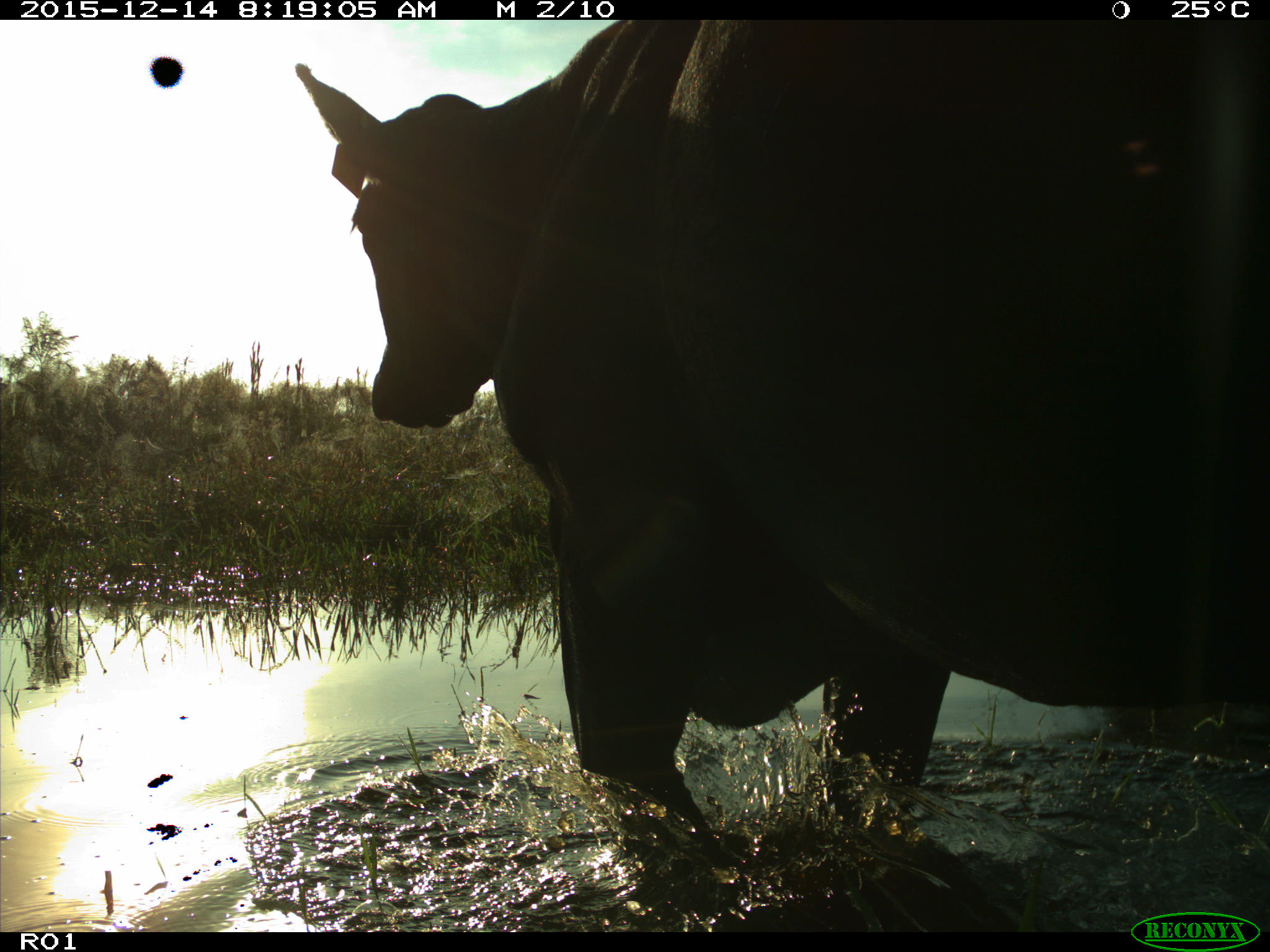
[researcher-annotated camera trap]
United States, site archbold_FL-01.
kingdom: Animalia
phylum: Chordata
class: Mammalia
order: Artiodactyla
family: Bovidae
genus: Bos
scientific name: Bos taurus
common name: domestic cow